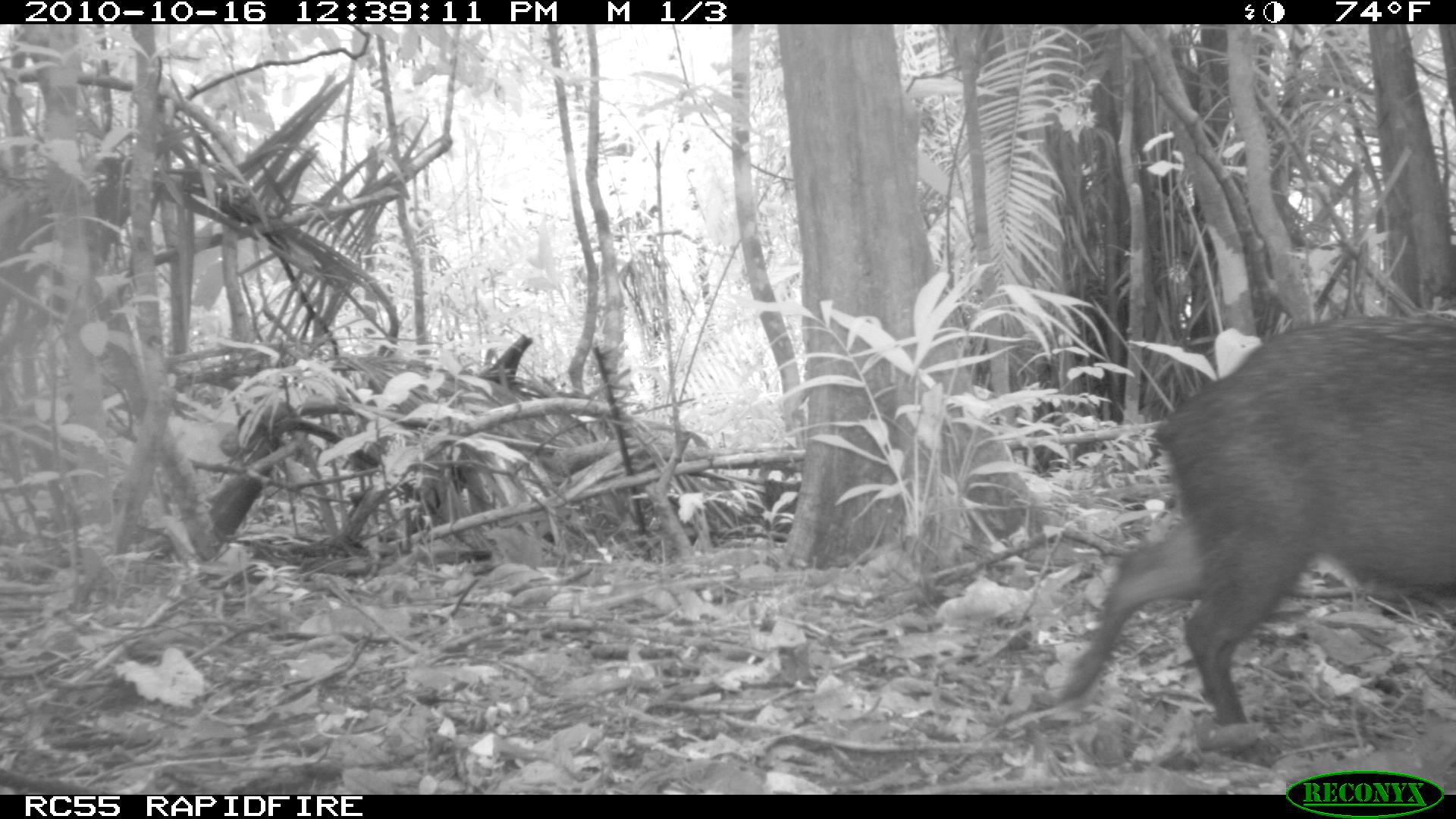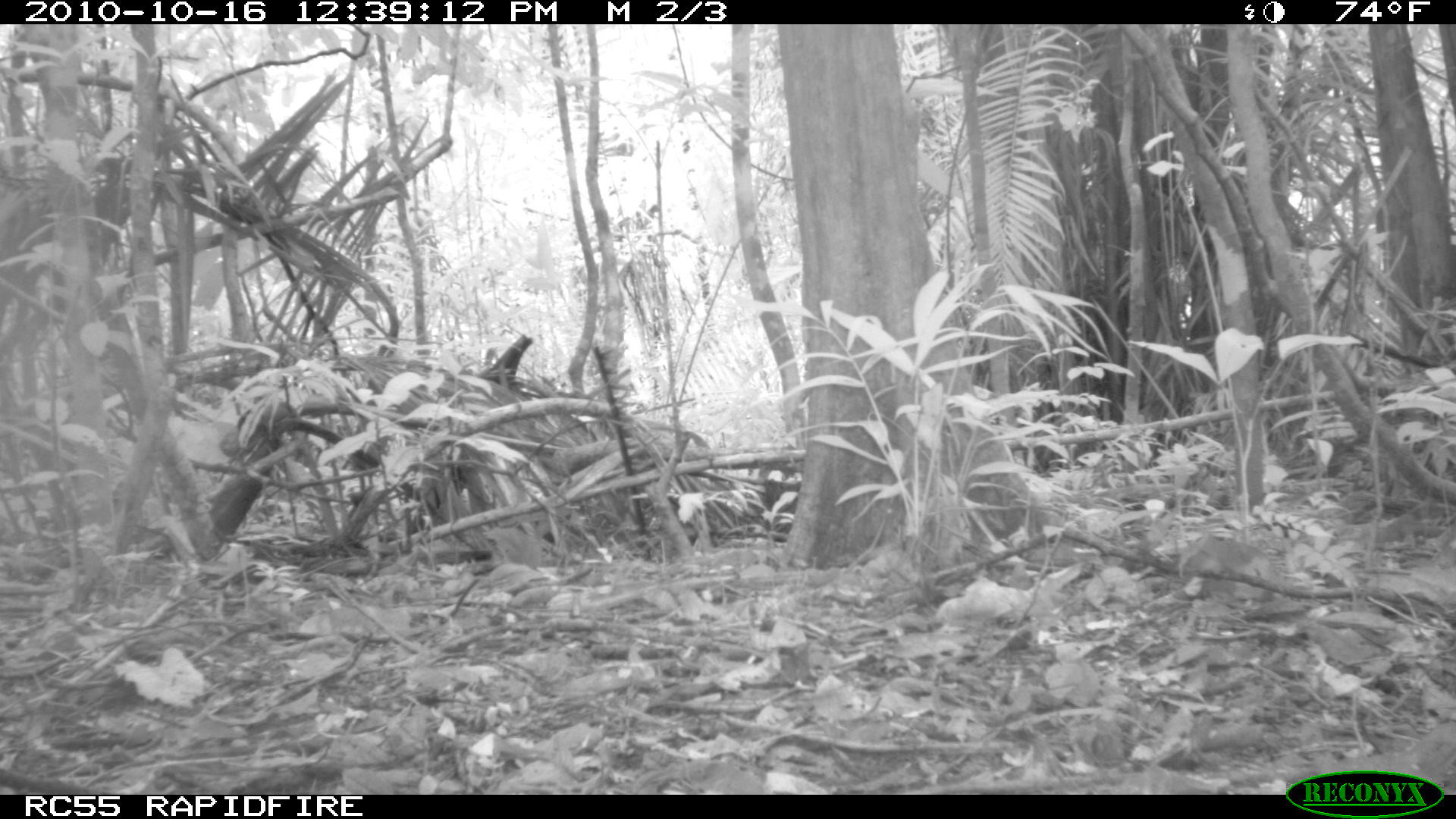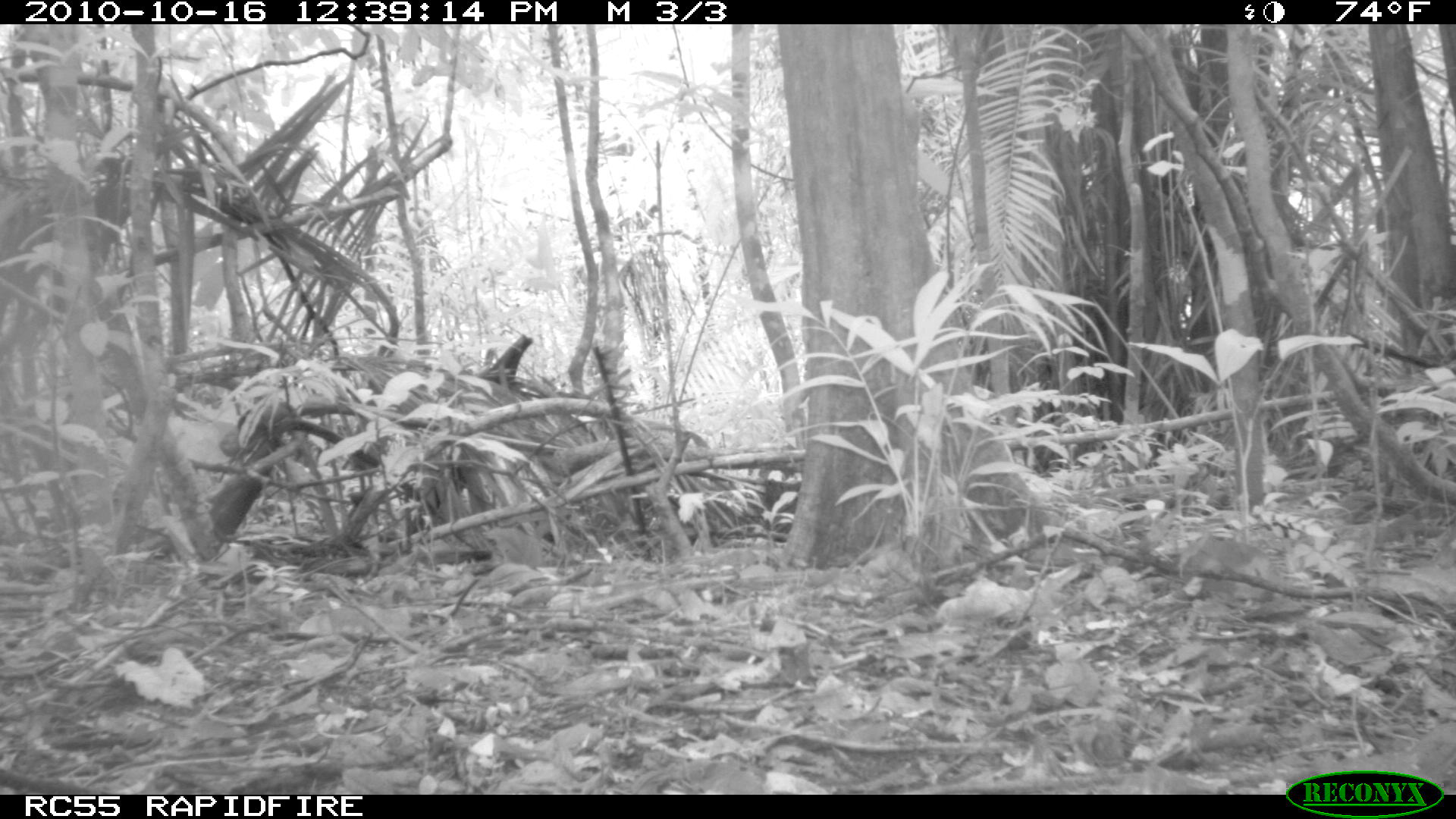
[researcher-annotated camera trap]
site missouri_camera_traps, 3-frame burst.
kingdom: Animalia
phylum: Chordata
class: Mammalia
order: Artiodactyla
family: Tayassuidae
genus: Pecari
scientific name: Pecari tajacu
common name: collared peccary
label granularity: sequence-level